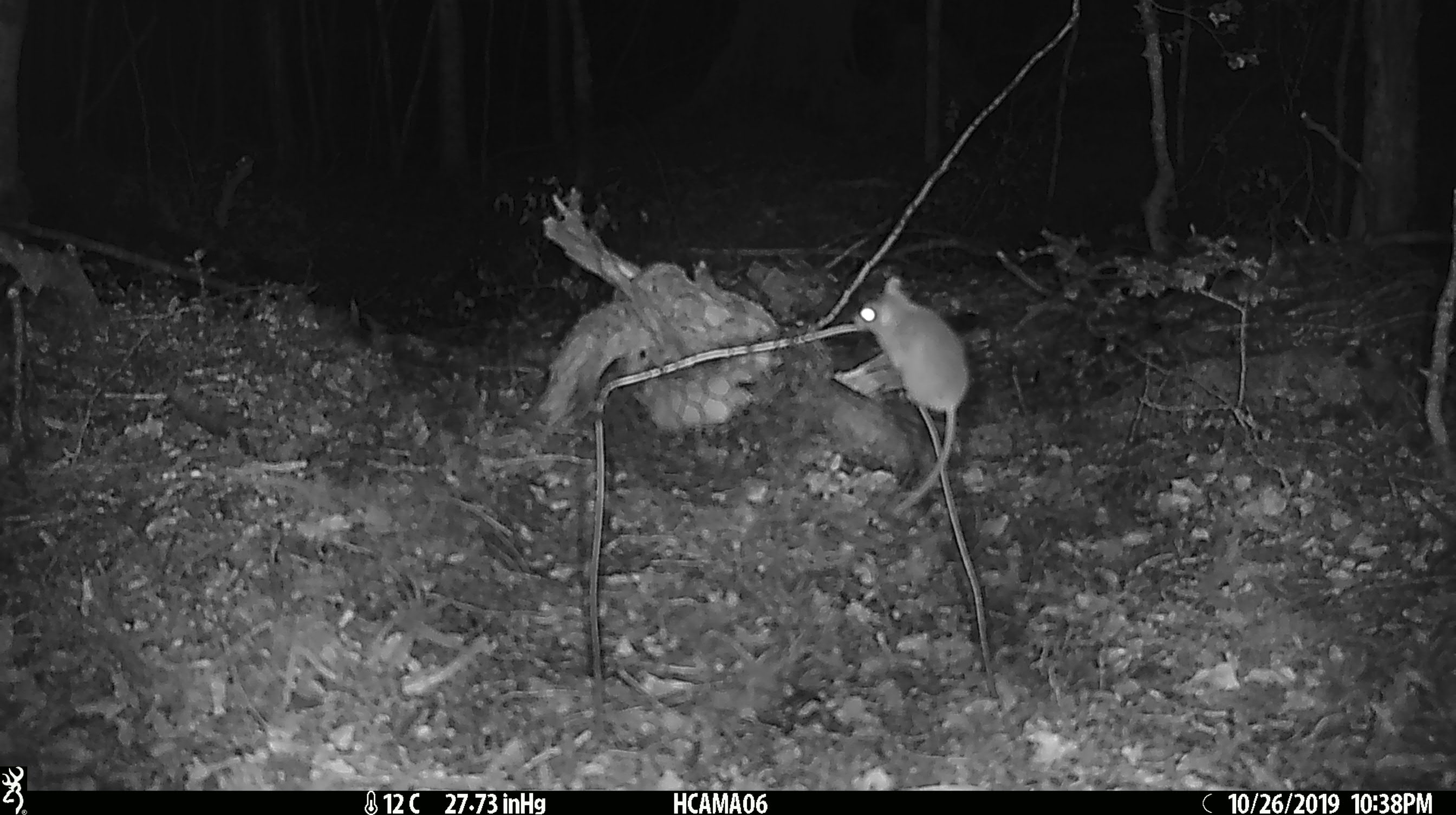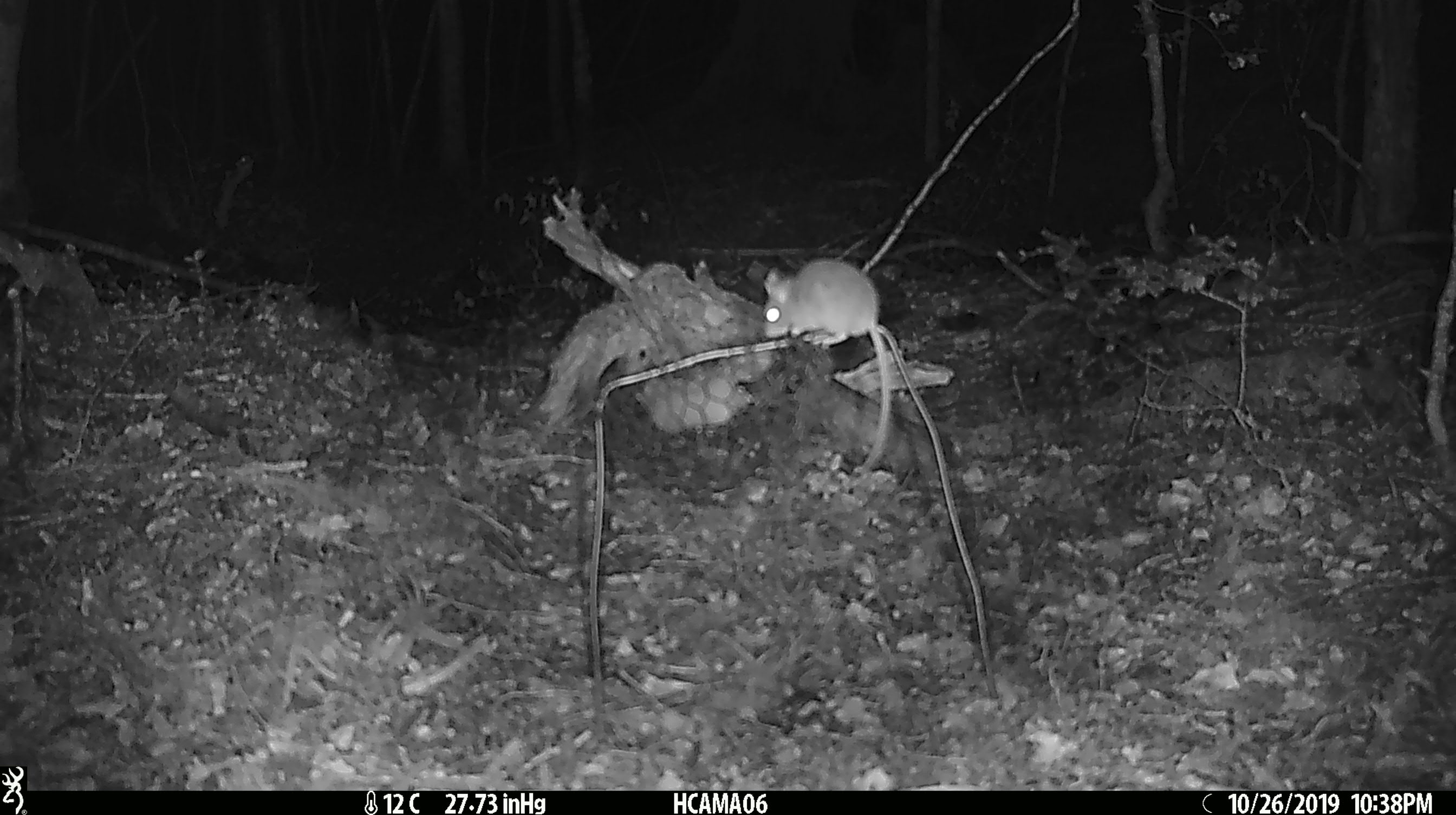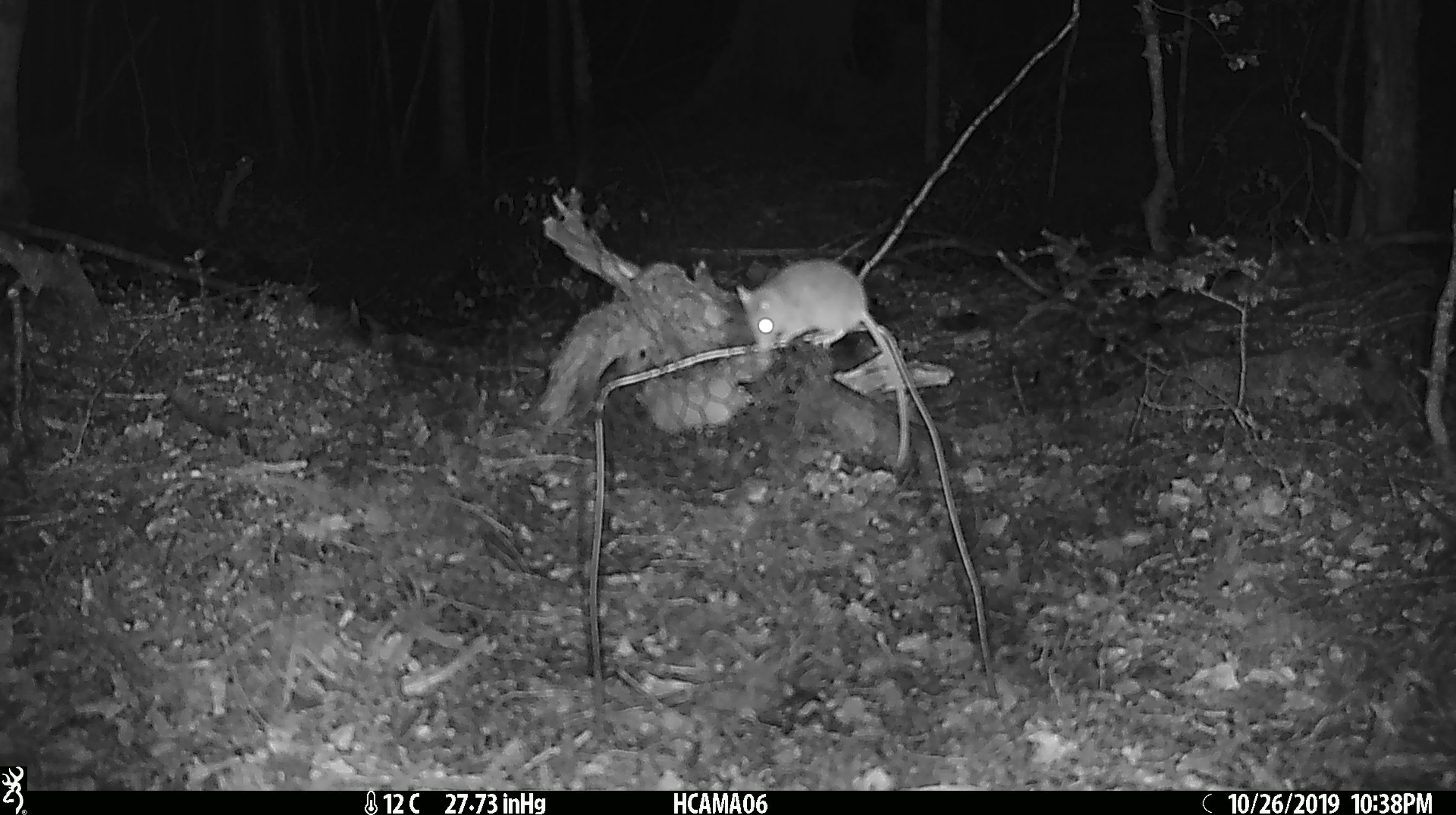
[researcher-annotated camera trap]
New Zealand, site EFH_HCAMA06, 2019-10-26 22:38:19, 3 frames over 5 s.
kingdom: Animalia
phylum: Chordata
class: Mammalia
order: Rodentia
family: Muridae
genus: Mus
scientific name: Mus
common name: mouse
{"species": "mouse (Mus)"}